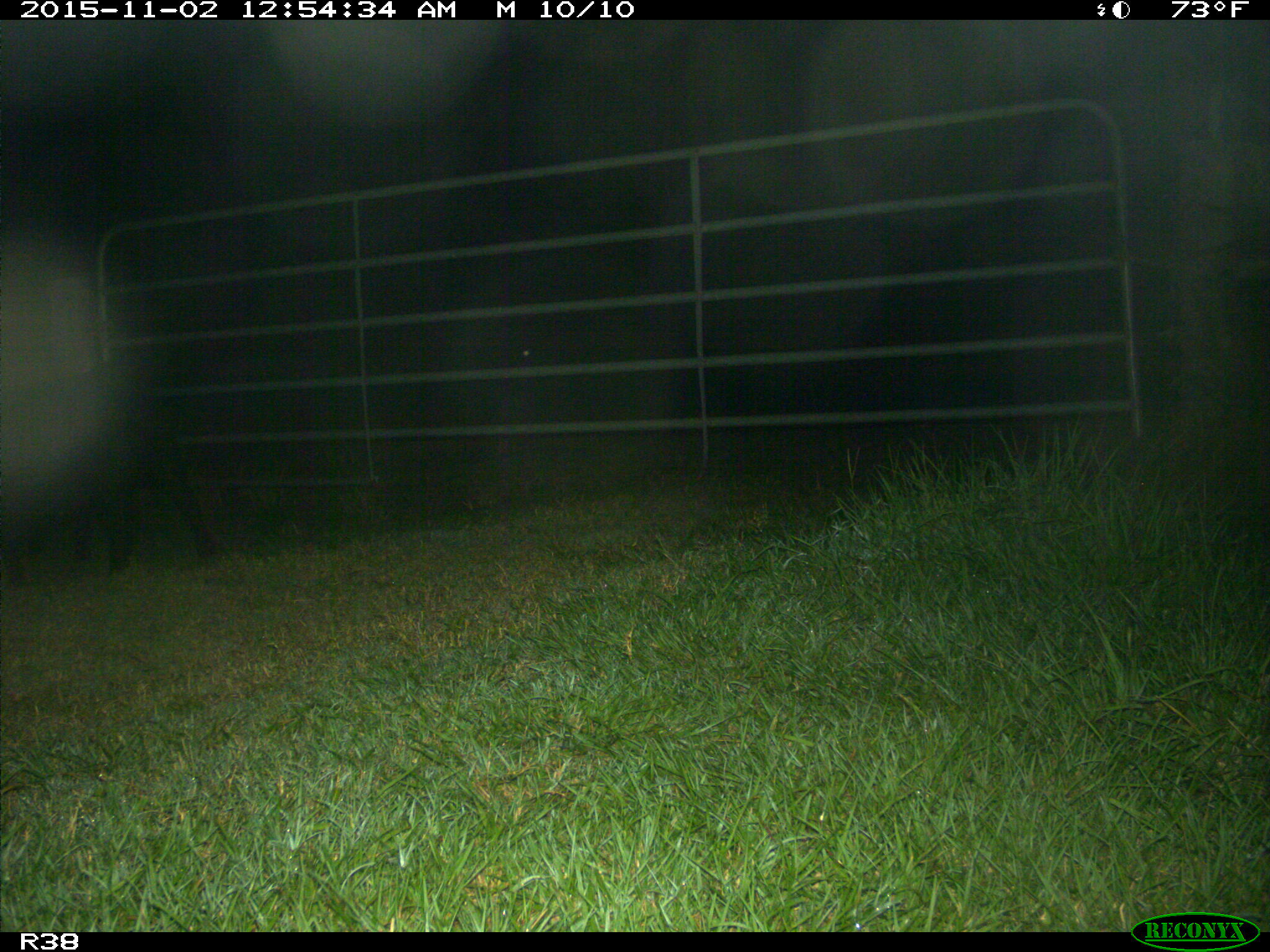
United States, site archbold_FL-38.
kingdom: Animalia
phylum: Chordata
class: Mammalia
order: Artiodactyla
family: Suidae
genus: Sus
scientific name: Sus scrofa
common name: wild boar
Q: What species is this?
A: Sus scrofa (wild boar).